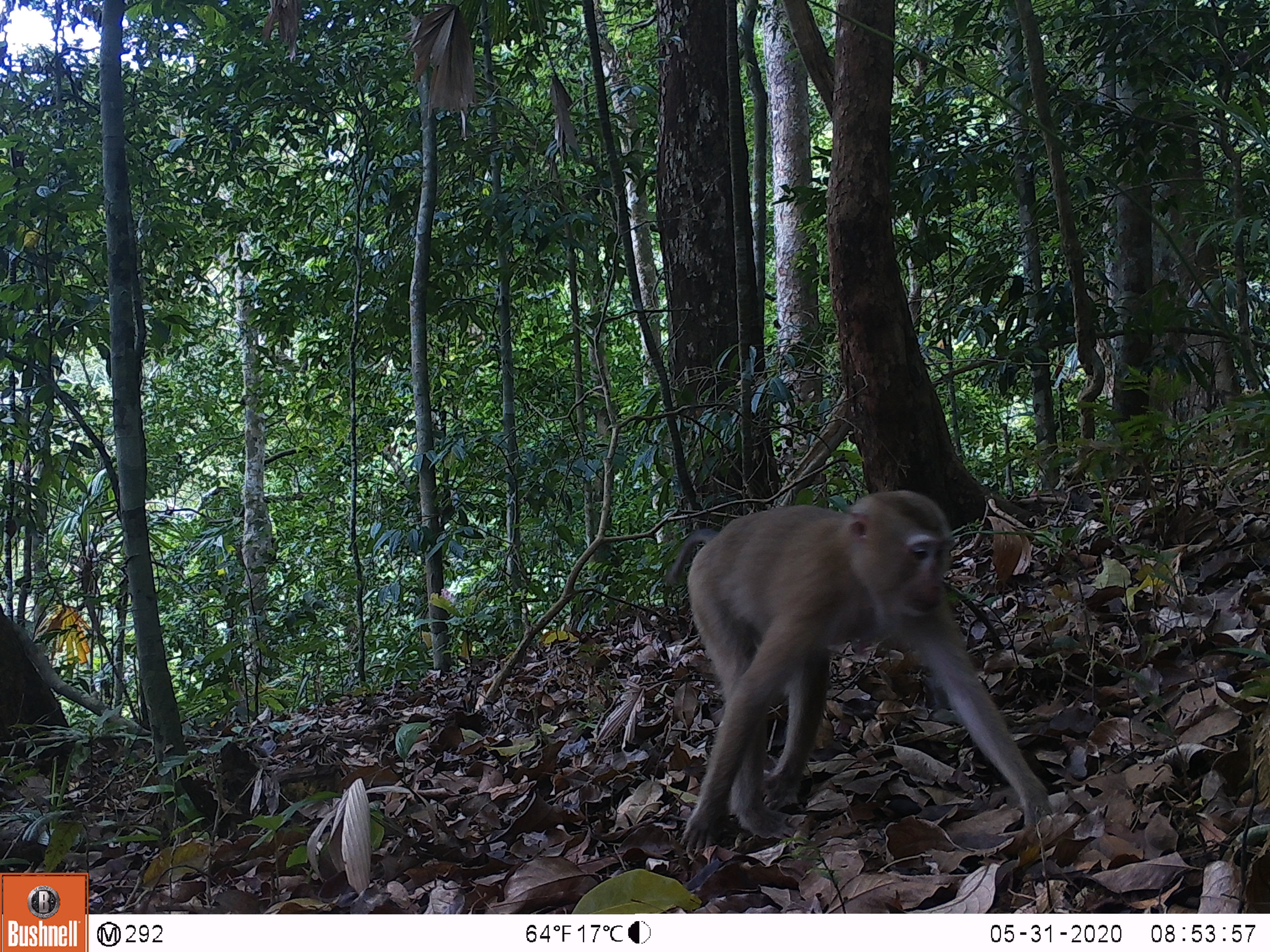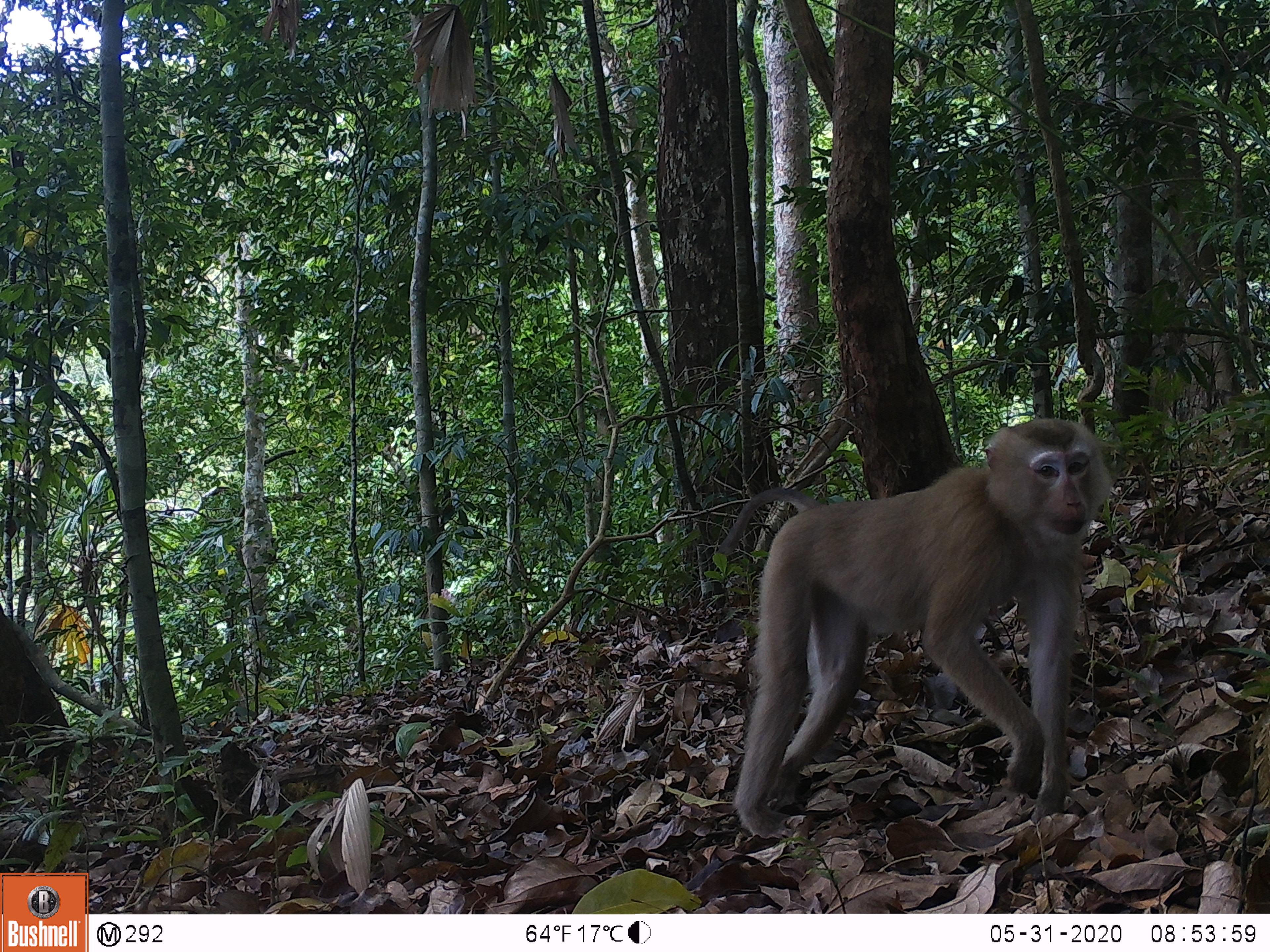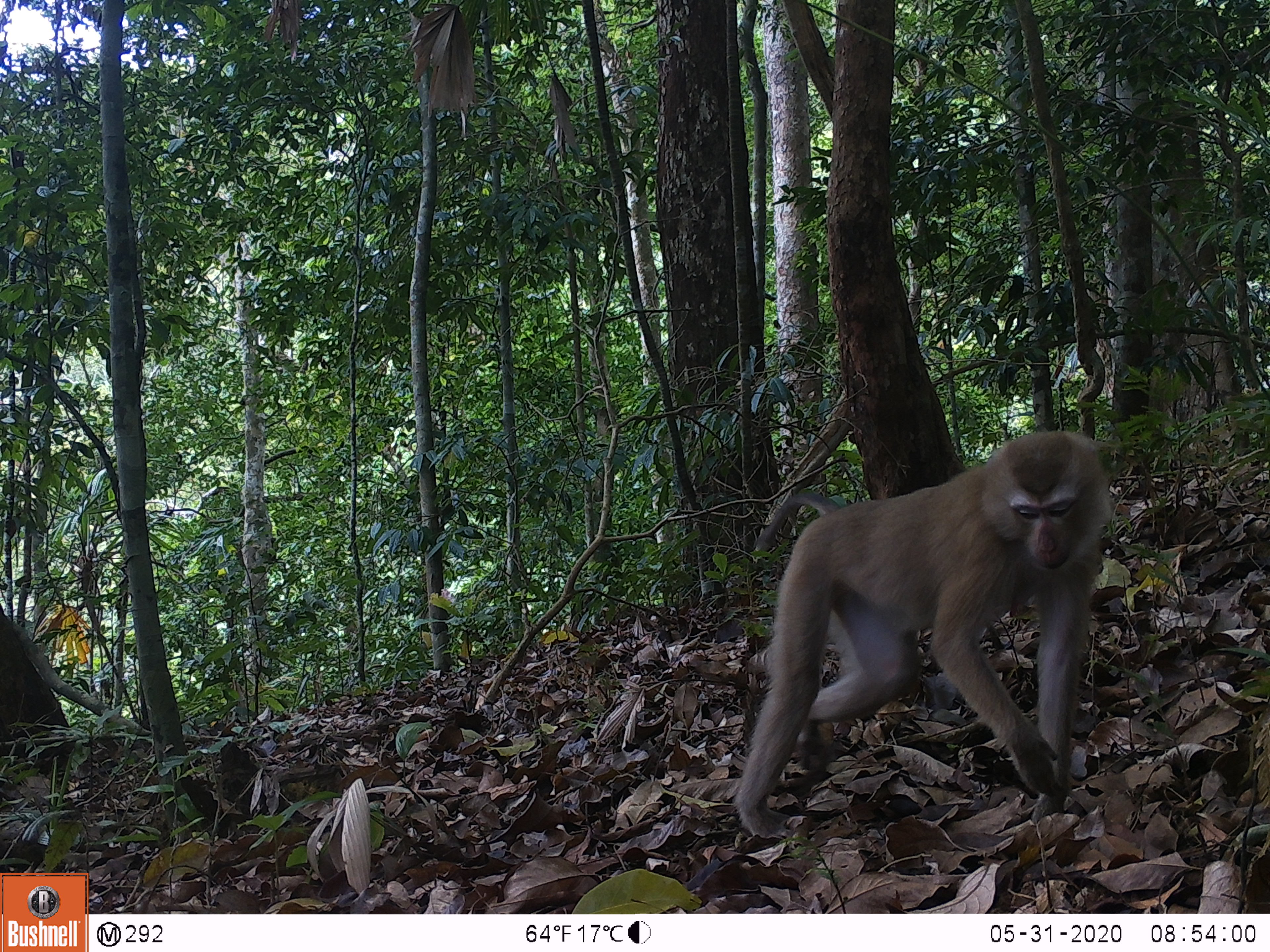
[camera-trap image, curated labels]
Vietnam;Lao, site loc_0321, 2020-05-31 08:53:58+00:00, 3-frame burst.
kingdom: Animalia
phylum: Chordata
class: Mammalia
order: Primates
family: Cercopithecidae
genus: Macaca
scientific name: Macaca nemestrina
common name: pig-tailed macaque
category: pig tailed macaque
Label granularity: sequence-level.